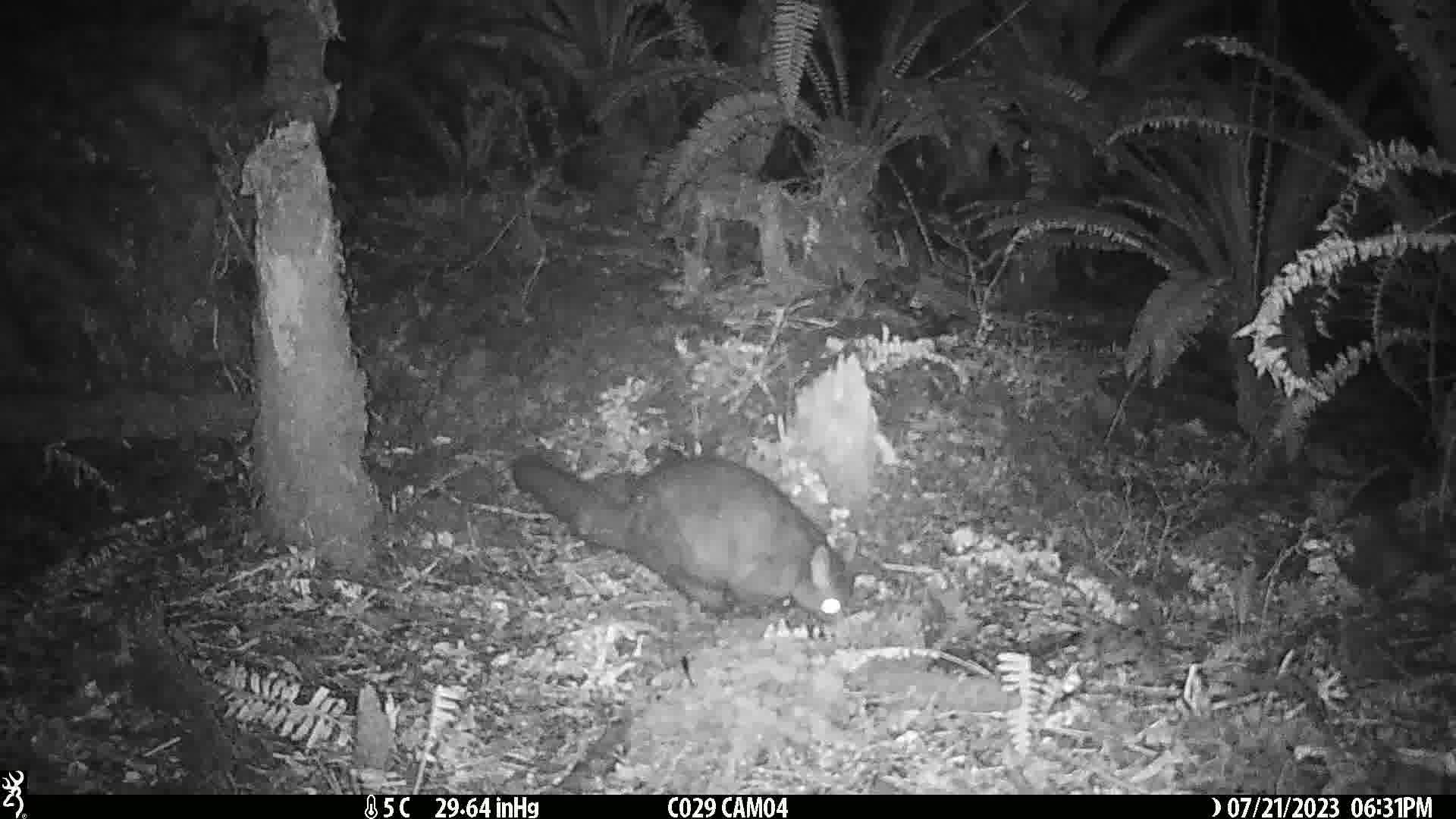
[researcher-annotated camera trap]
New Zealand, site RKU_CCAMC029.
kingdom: Animalia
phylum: Chordata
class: Mammalia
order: Diprotodontia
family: Phalangeridae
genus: Trichosurus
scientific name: Trichosurus vulpecula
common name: common brushtail possum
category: possum